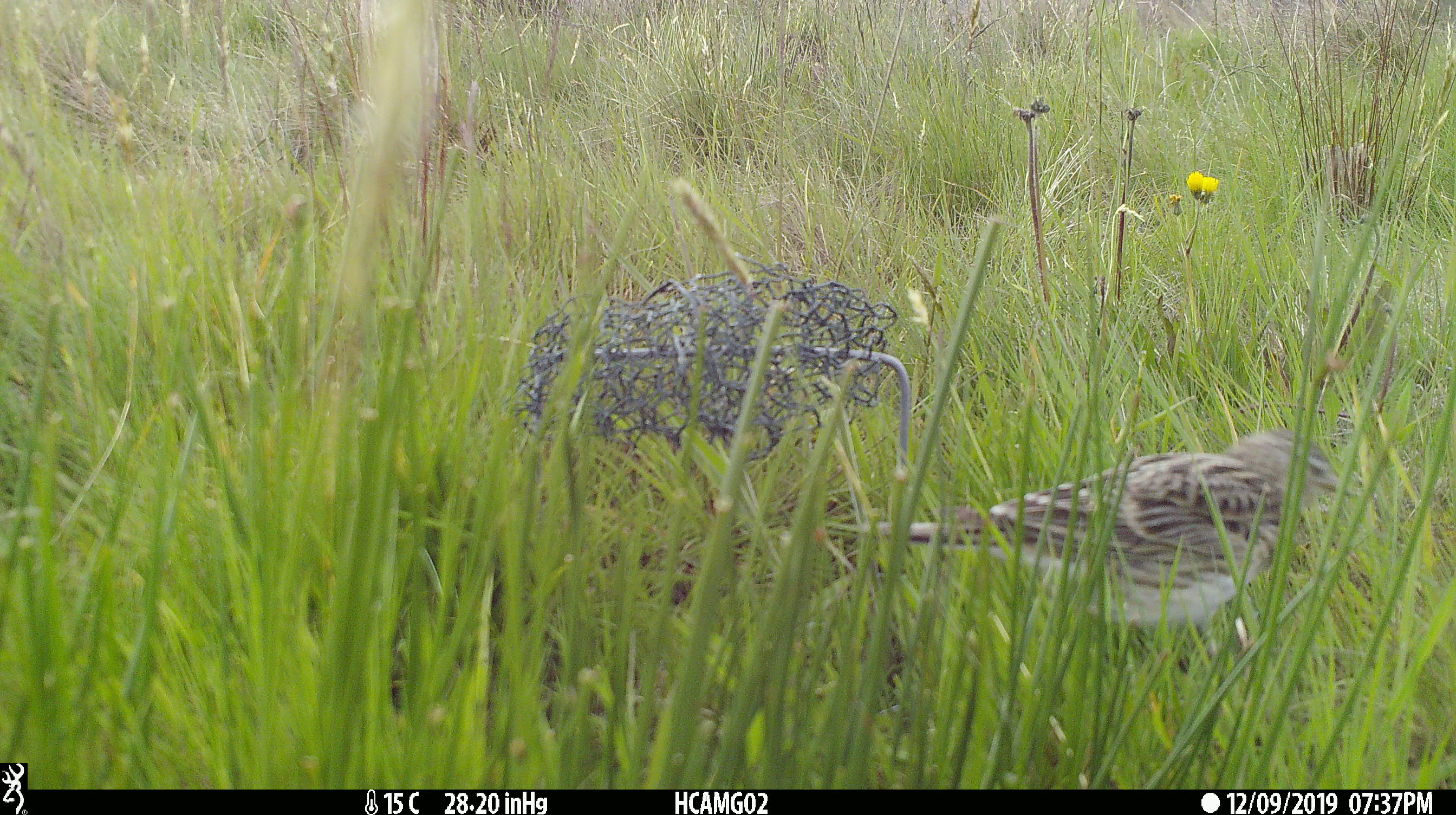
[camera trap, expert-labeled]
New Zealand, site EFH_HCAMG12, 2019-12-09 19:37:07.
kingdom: Animalia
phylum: Chordata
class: Aves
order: Passeriformes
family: Motacillidae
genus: Anthus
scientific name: Anthus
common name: pipit